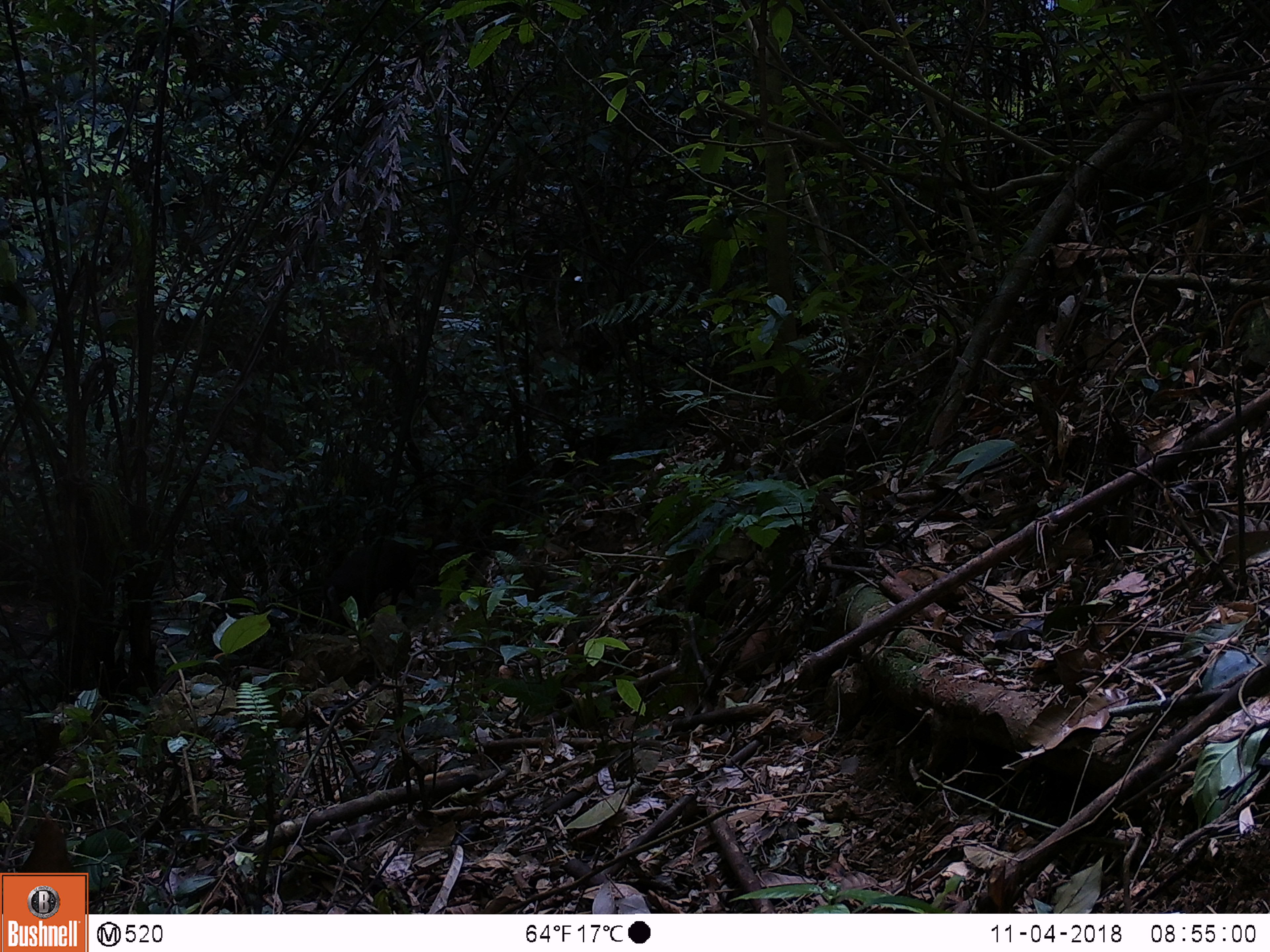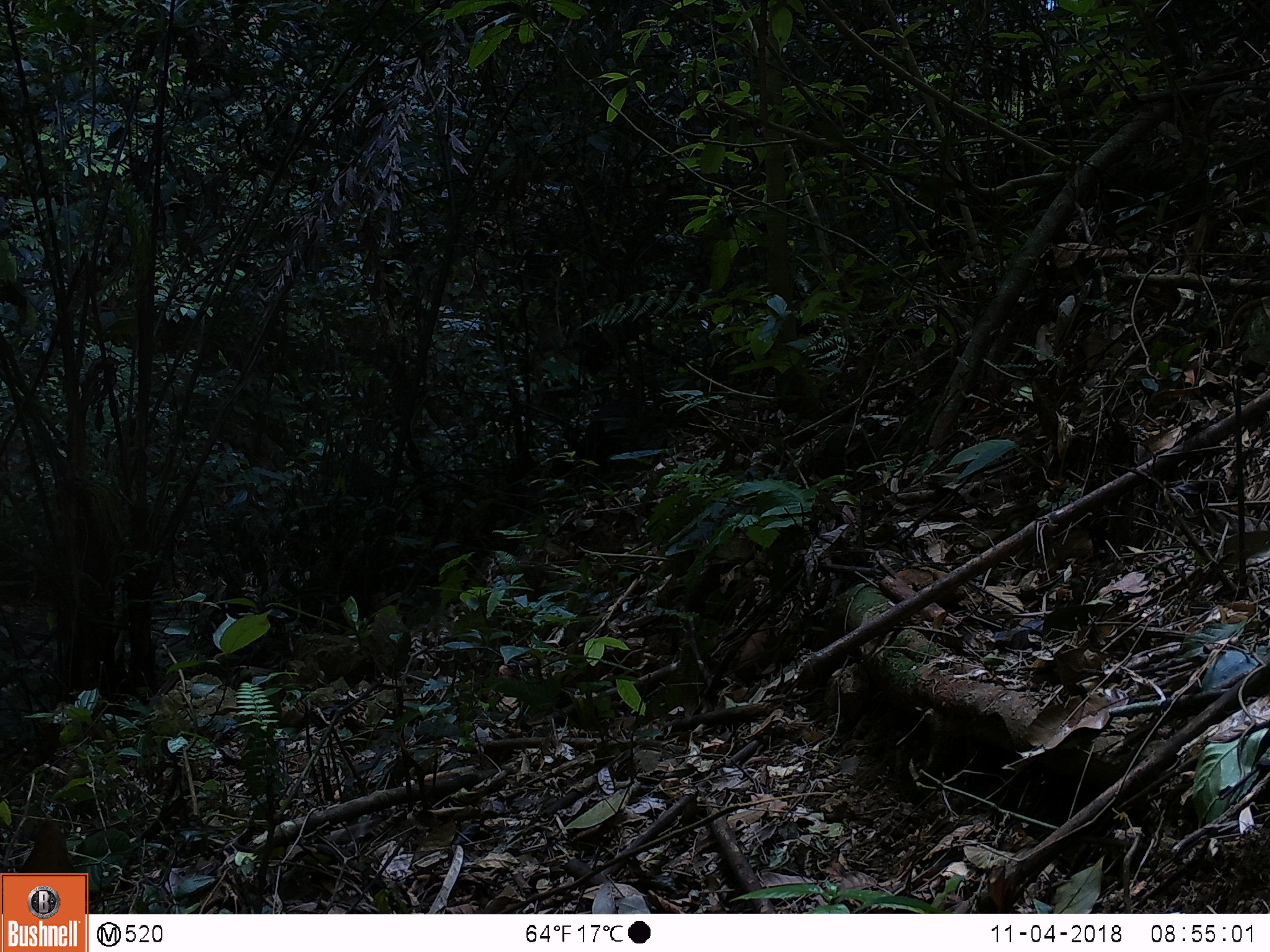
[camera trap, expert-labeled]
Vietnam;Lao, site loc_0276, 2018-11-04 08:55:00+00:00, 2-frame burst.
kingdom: Animalia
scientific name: Animalia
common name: animal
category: unidentified animal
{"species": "unidentified animal (animal) (Animalia)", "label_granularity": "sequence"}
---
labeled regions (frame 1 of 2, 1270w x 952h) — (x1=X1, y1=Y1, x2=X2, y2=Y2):
unidentified animal: (x1=322, y1=540, x2=426, y2=635)